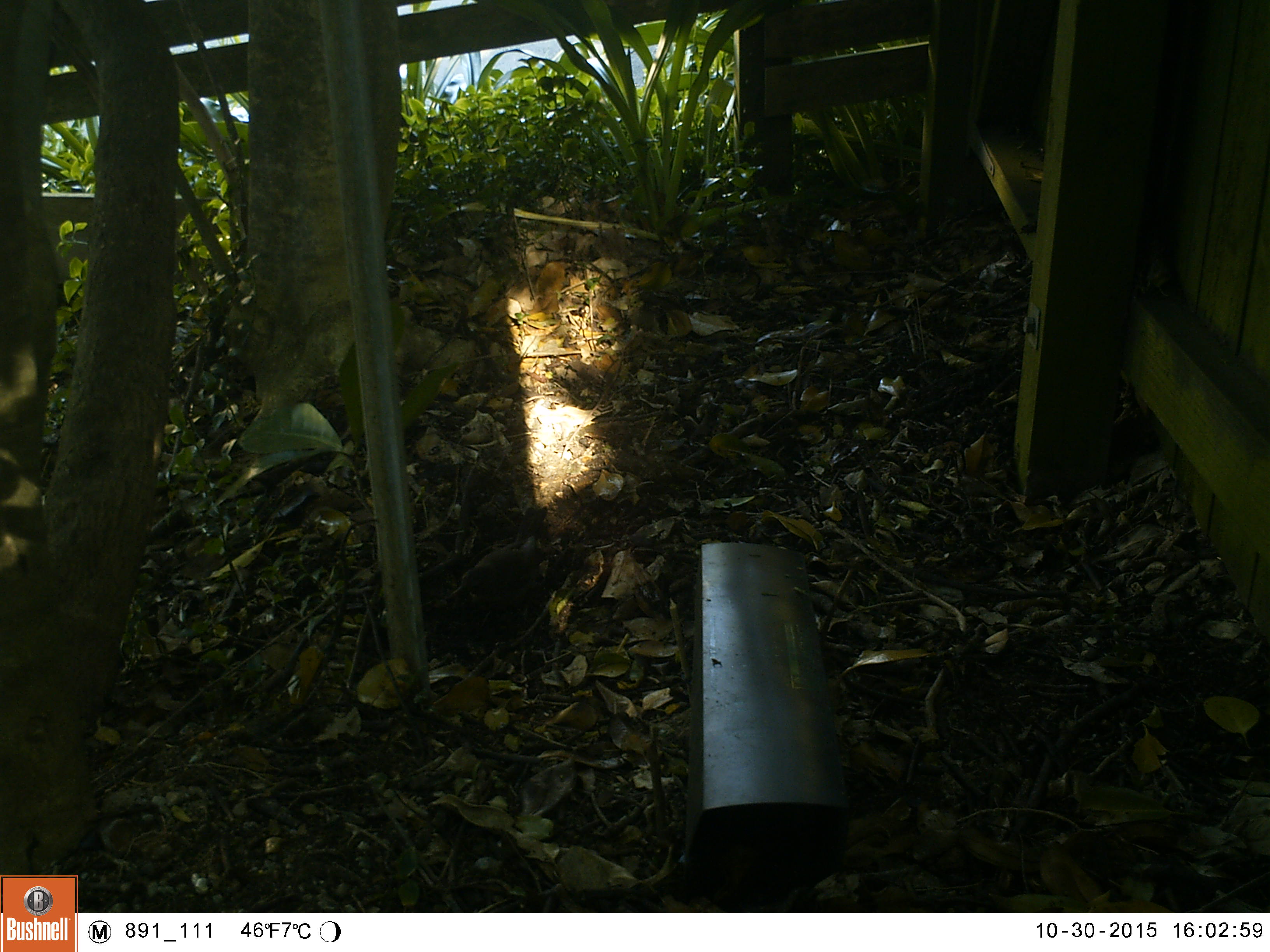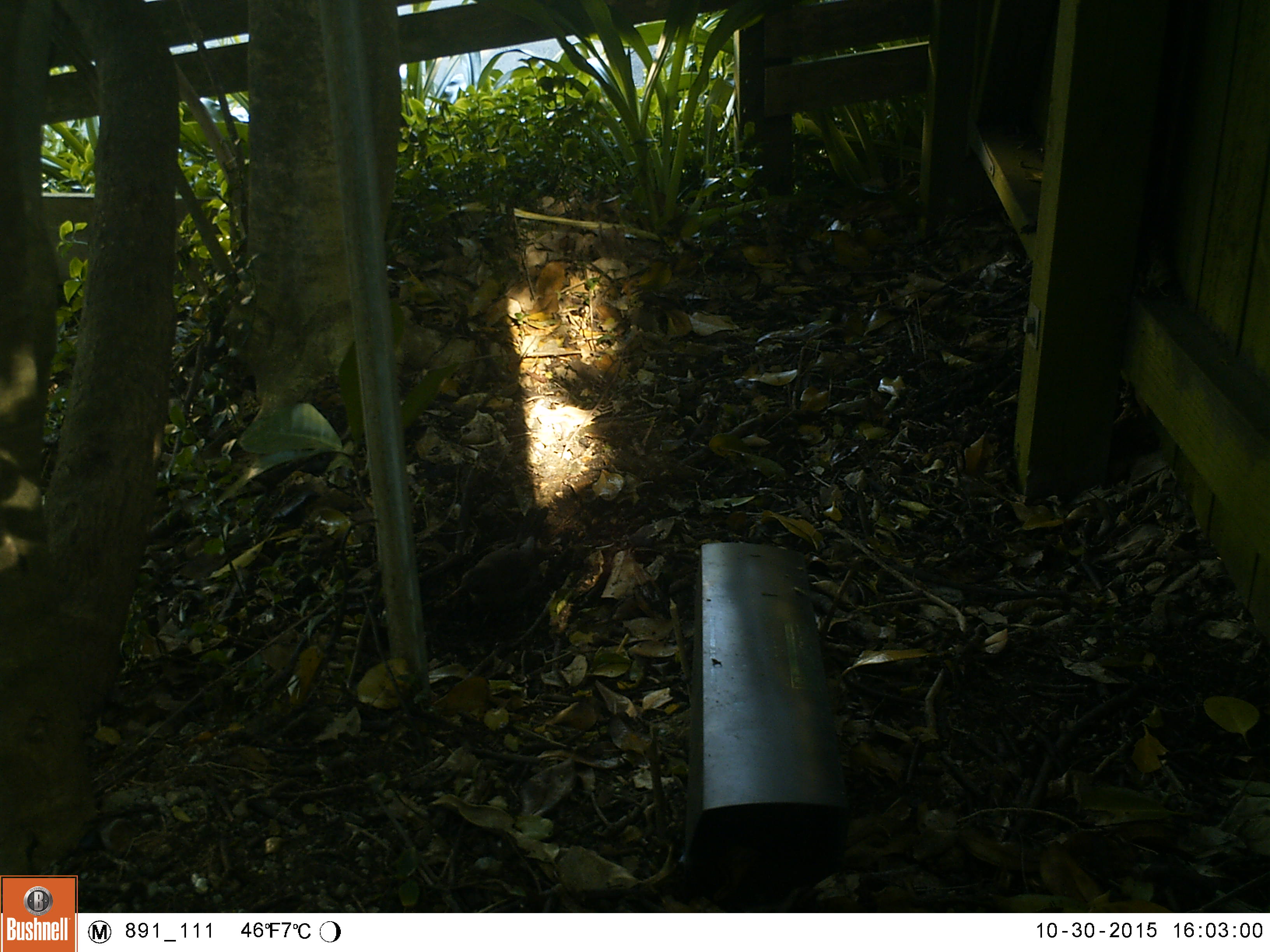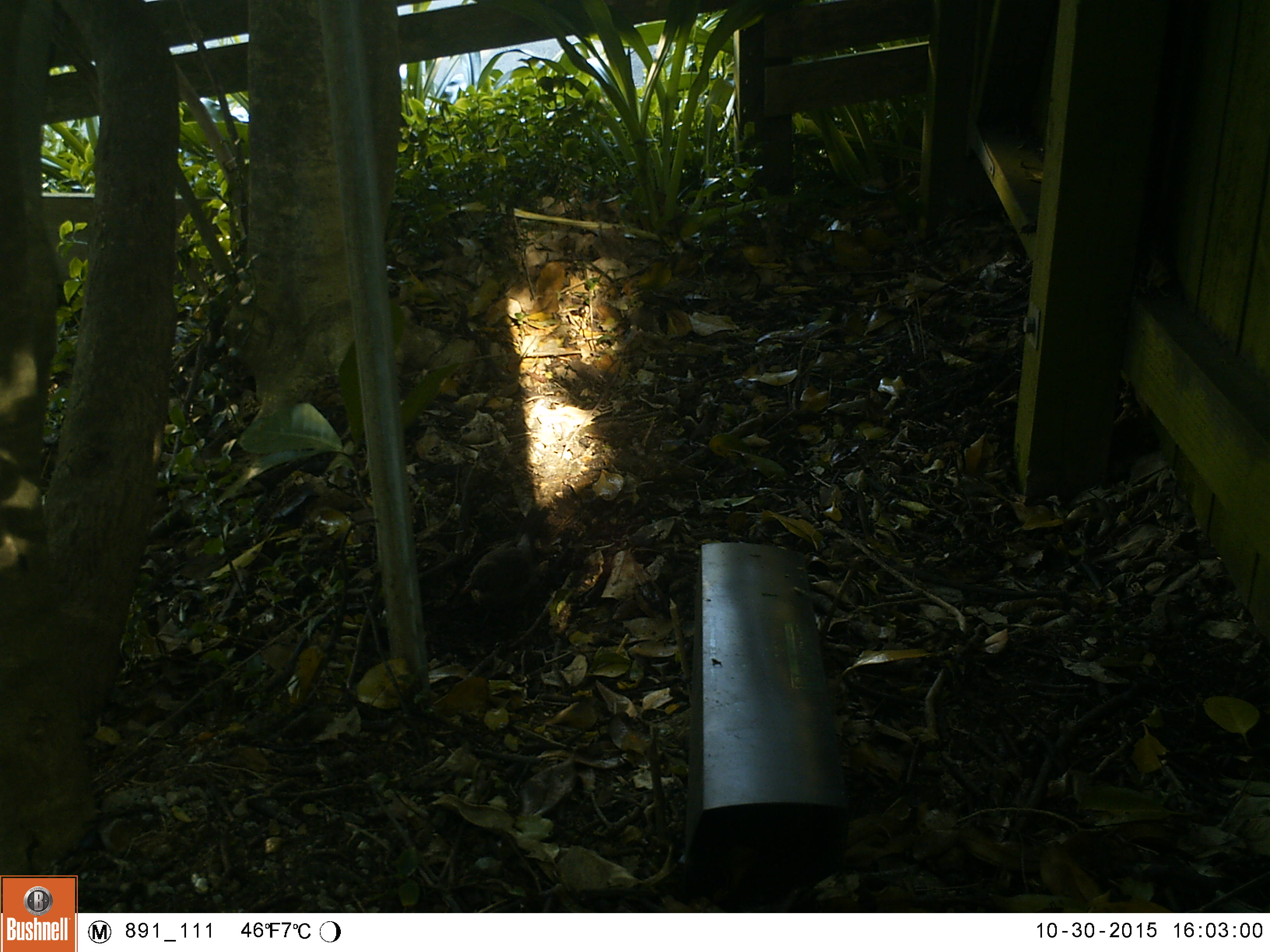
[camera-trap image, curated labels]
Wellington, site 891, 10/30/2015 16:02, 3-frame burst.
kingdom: Animalia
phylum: Chordata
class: Aves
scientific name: Aves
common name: bird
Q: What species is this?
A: Bird (Aves).